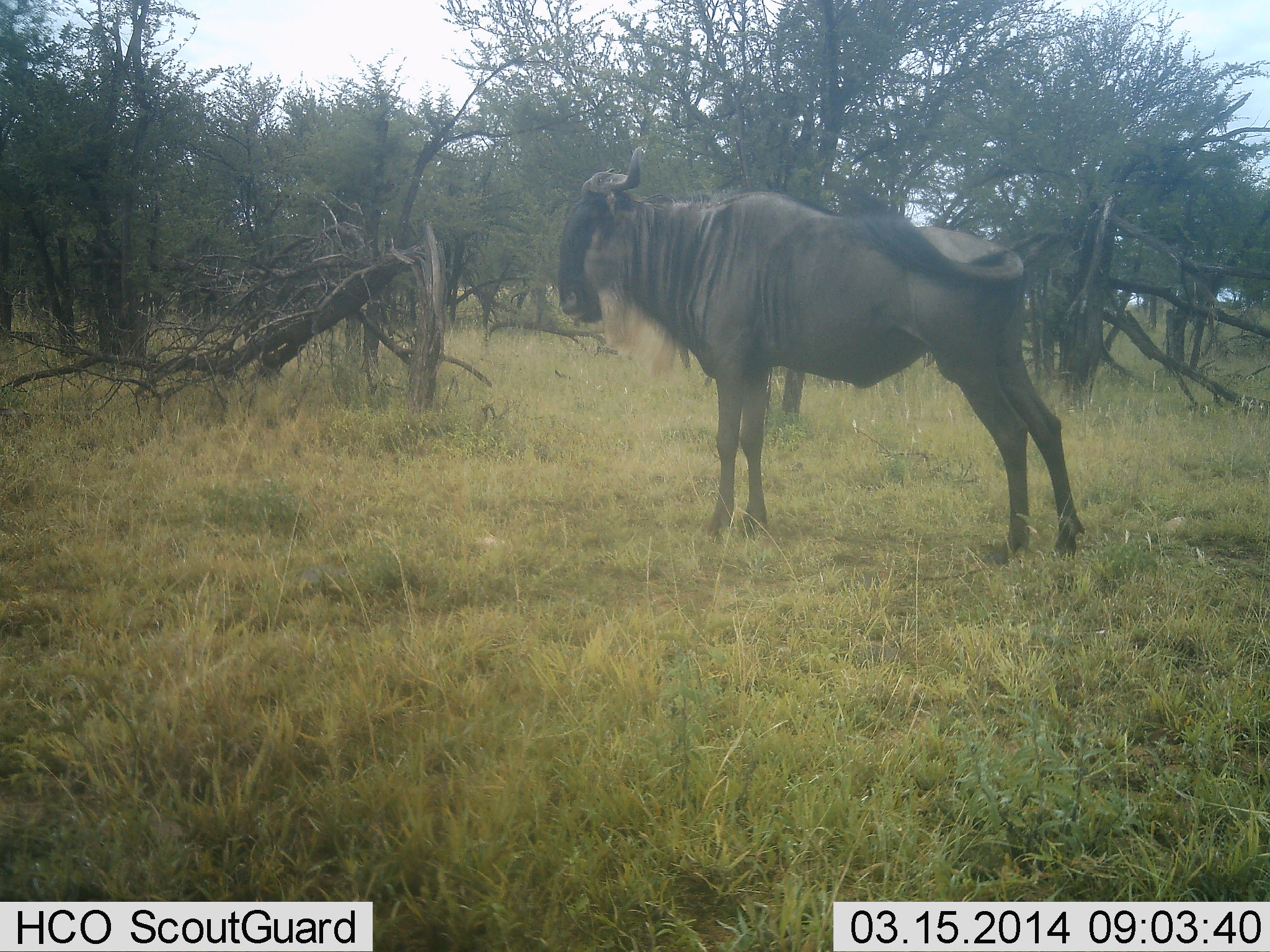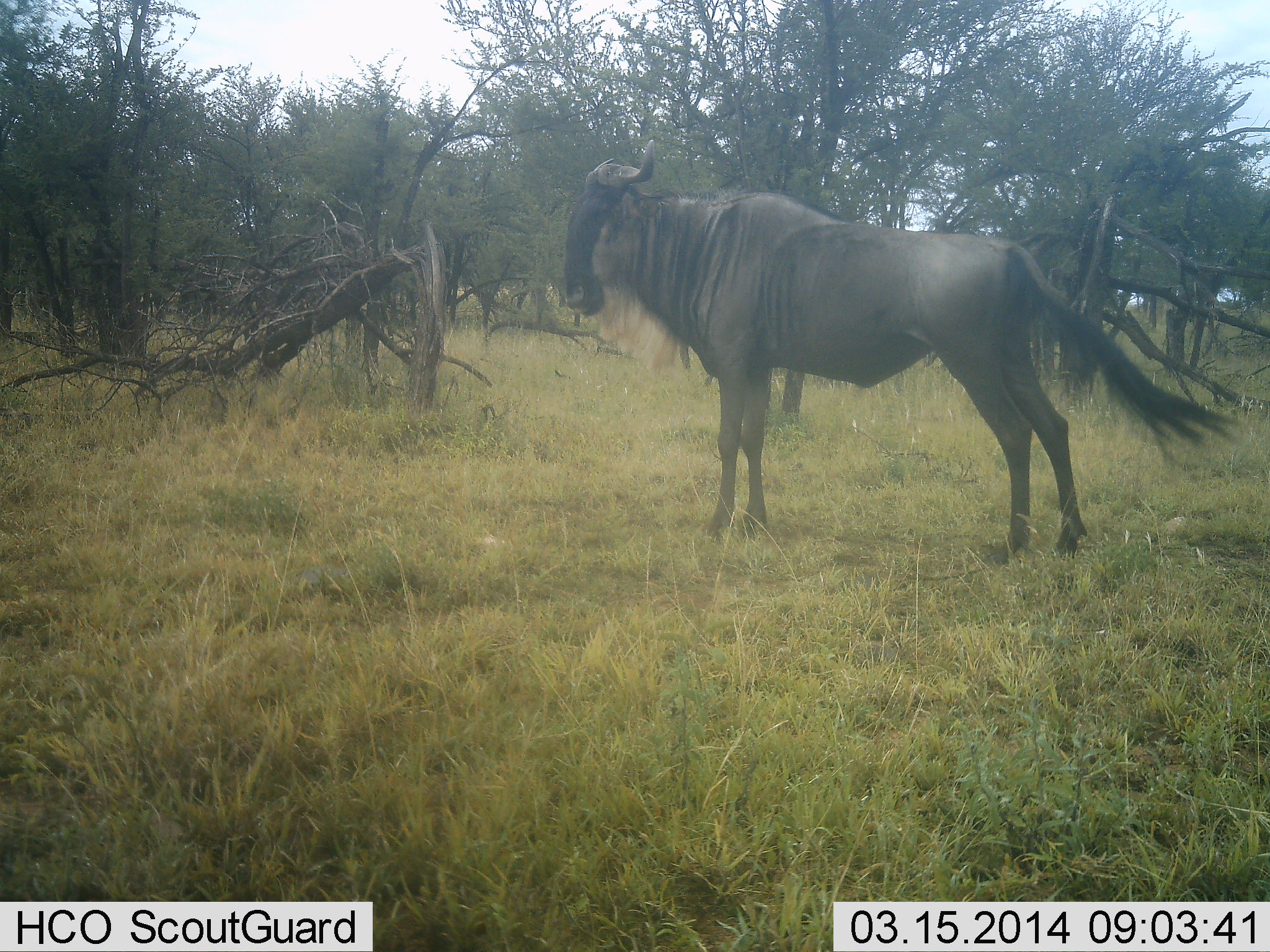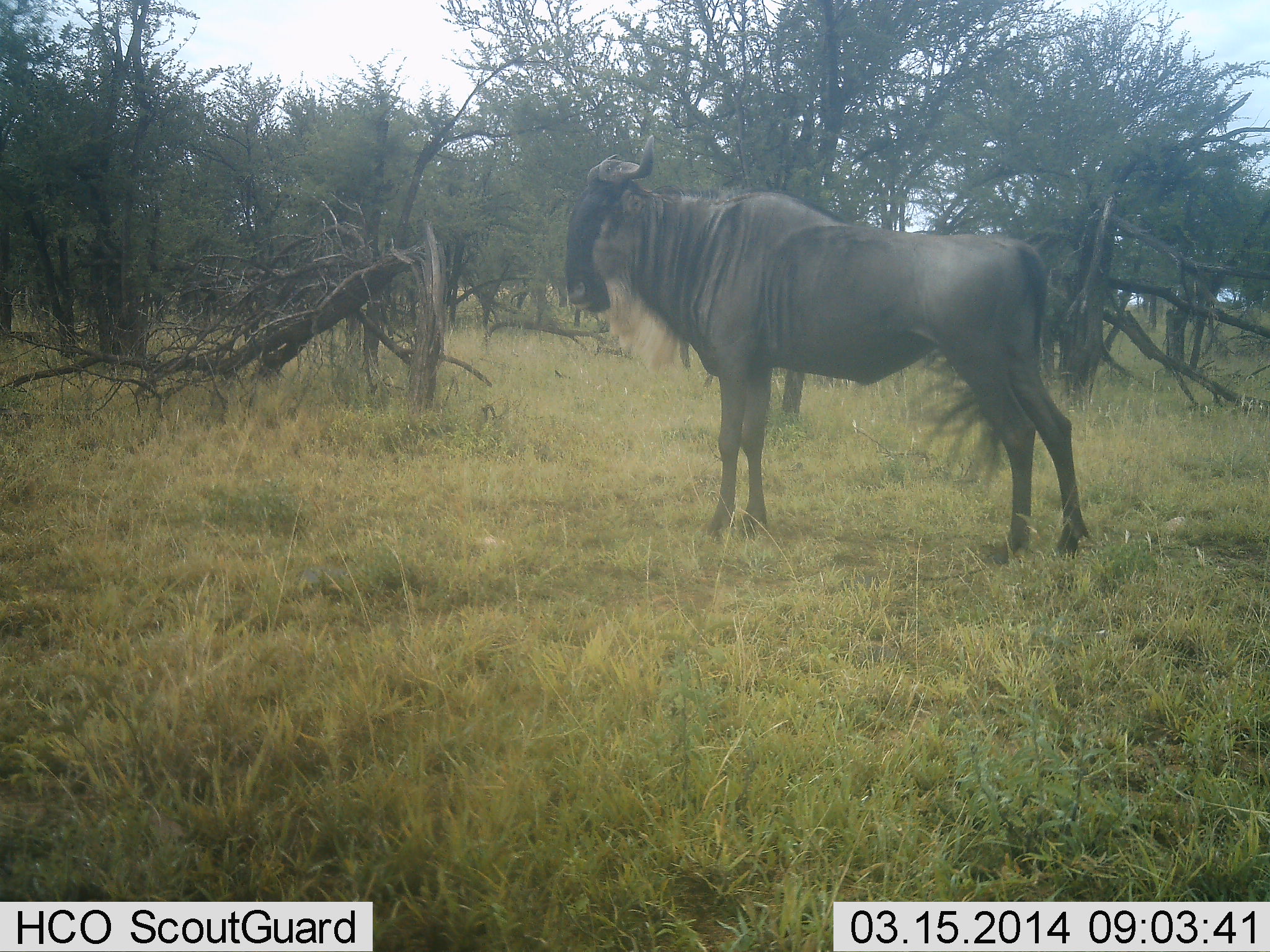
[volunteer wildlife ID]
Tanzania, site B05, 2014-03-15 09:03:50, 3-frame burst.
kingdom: Animalia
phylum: Chordata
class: Mammalia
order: Artiodactyla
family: Bovidae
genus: Connochaetes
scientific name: Connochaetes taurinus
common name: blue wildebeest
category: wildebeest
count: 1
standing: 100%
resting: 0%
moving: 0%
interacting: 0%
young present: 0%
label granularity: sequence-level